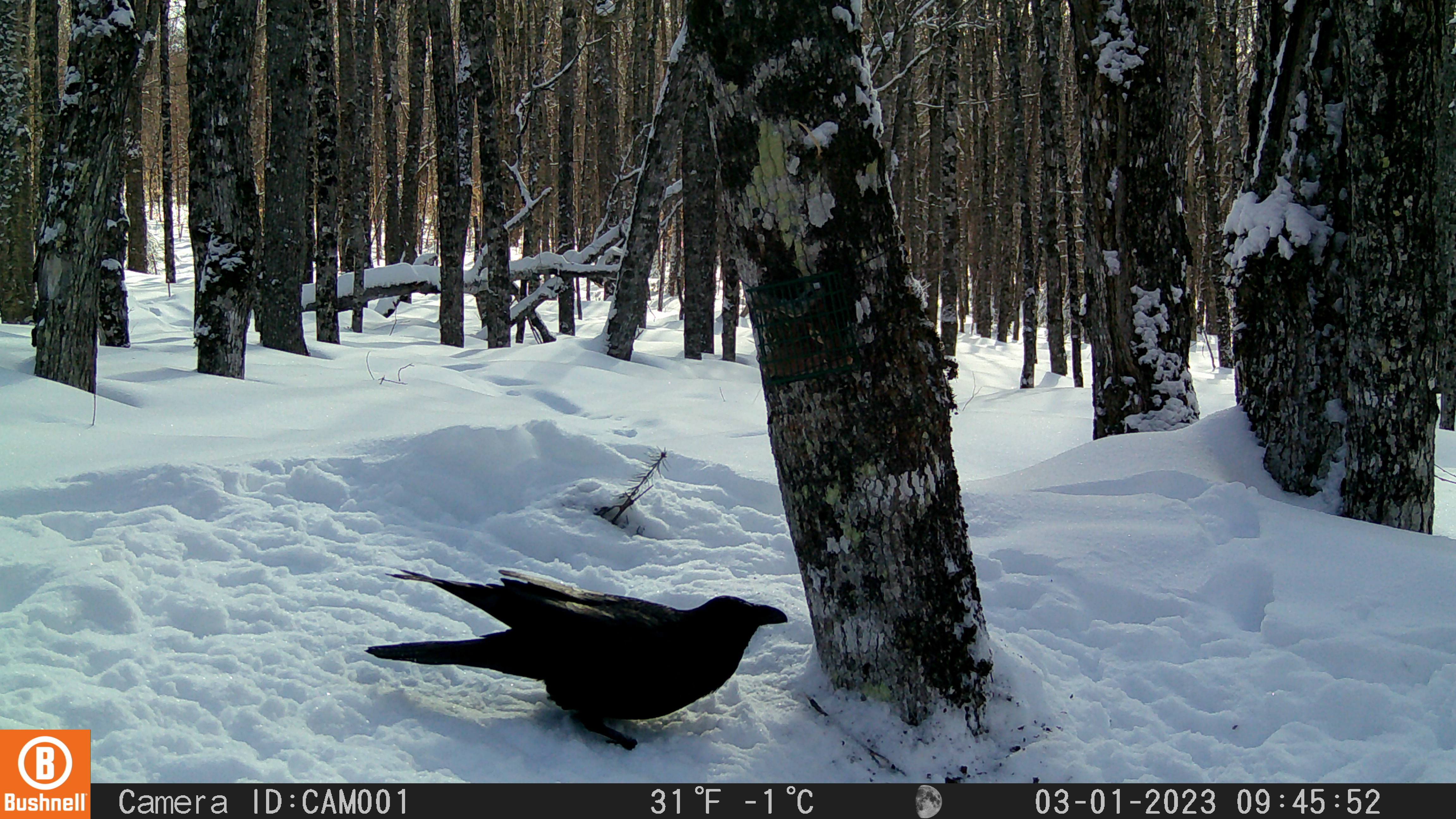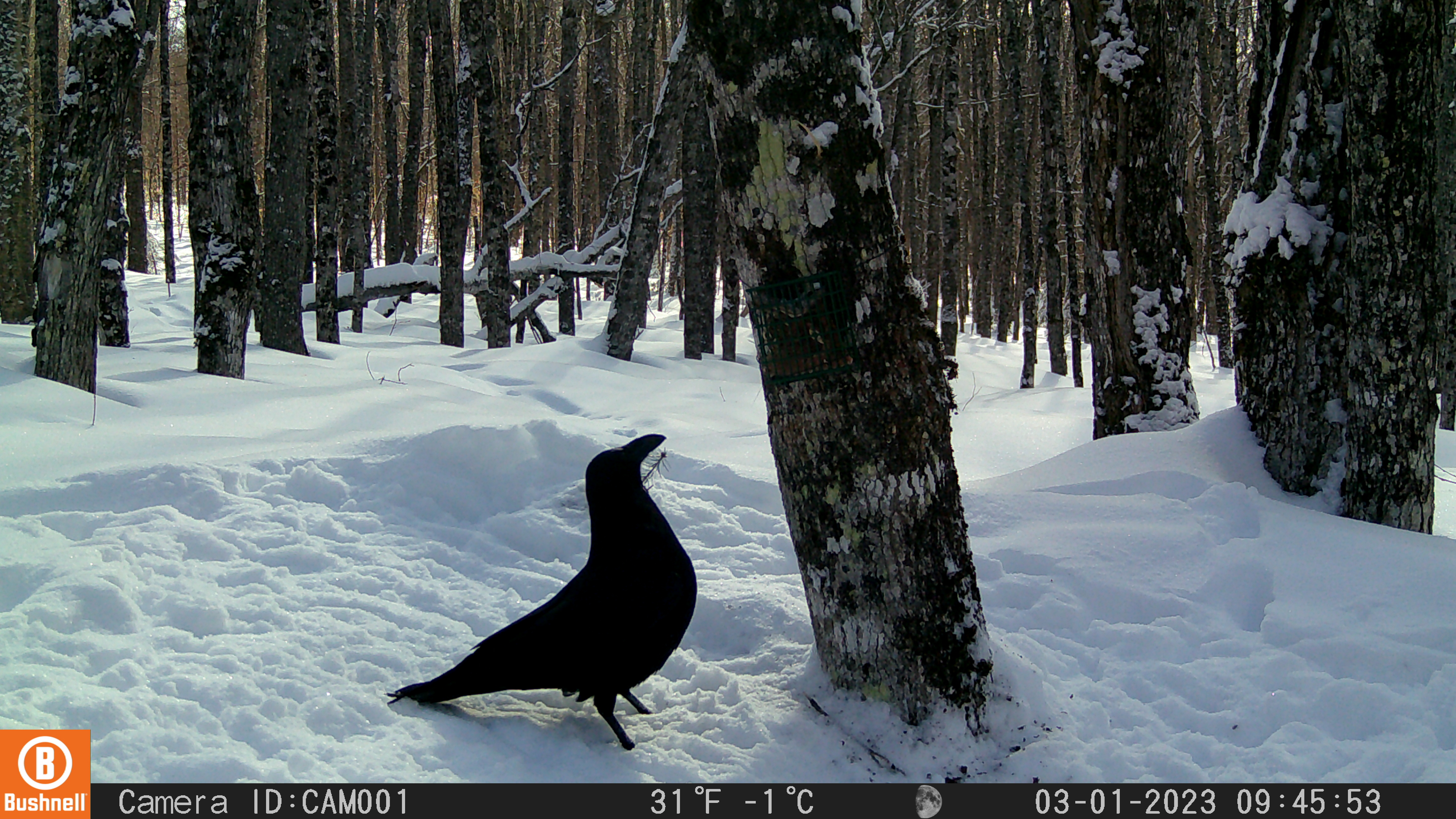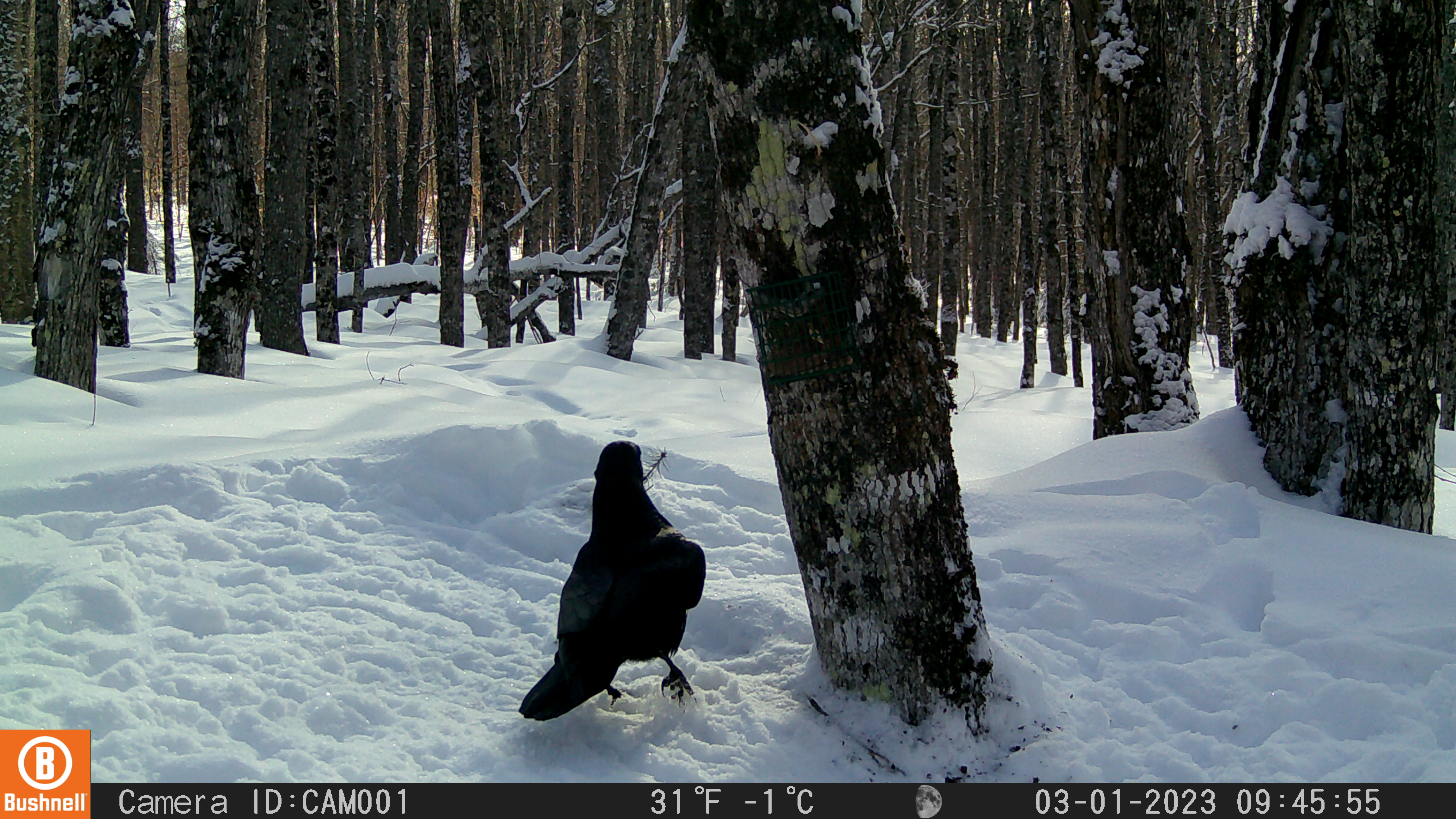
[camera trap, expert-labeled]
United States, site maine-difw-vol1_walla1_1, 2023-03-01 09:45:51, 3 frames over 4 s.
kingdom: Animalia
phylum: Chordata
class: Aves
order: Passeriformes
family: Corvidae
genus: Corvus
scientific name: Corvus corax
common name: common raven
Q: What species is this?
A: Common raven (Corvus corax).